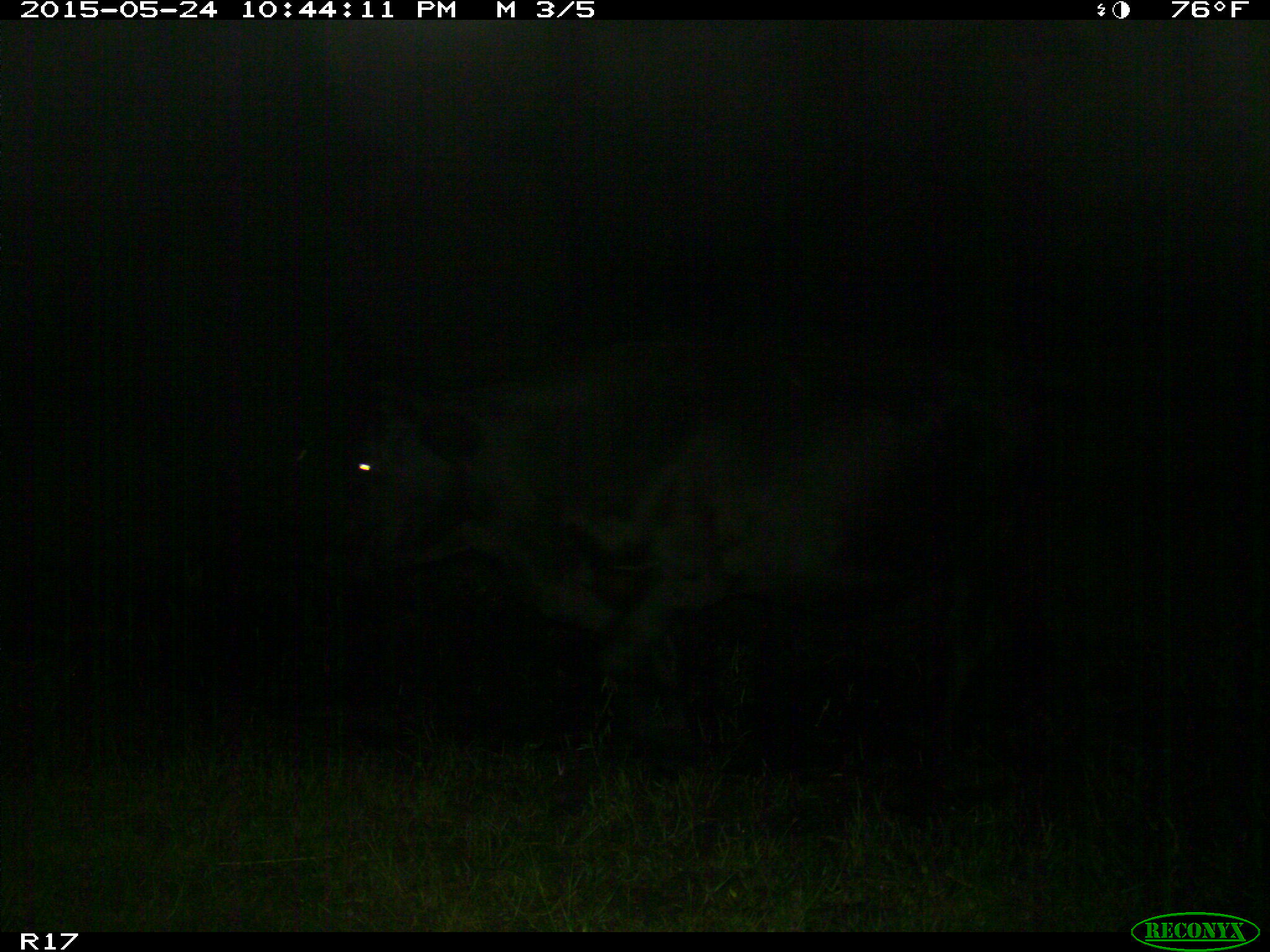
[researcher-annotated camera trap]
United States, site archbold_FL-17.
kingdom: Animalia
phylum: Chordata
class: Mammalia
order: Artiodactyla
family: Bovidae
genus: Bos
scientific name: Bos taurus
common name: domestic cow